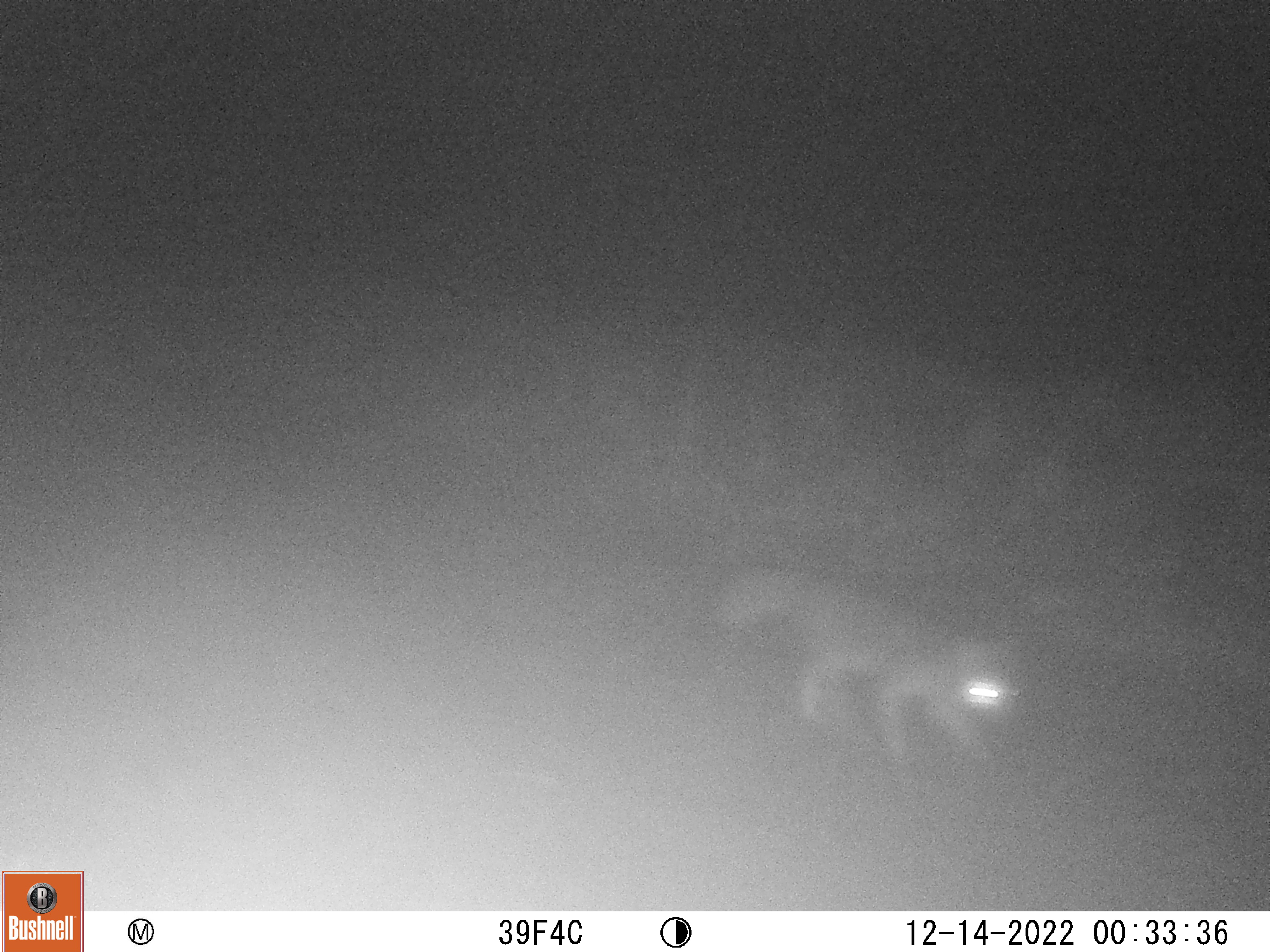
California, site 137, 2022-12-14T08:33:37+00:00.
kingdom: Animalia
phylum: Chordata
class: Mammalia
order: Carnivora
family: Canidae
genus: Urocyon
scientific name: Urocyon cinereoargenteus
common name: gray fox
Gray fox (Urocyon cinereoargenteus).